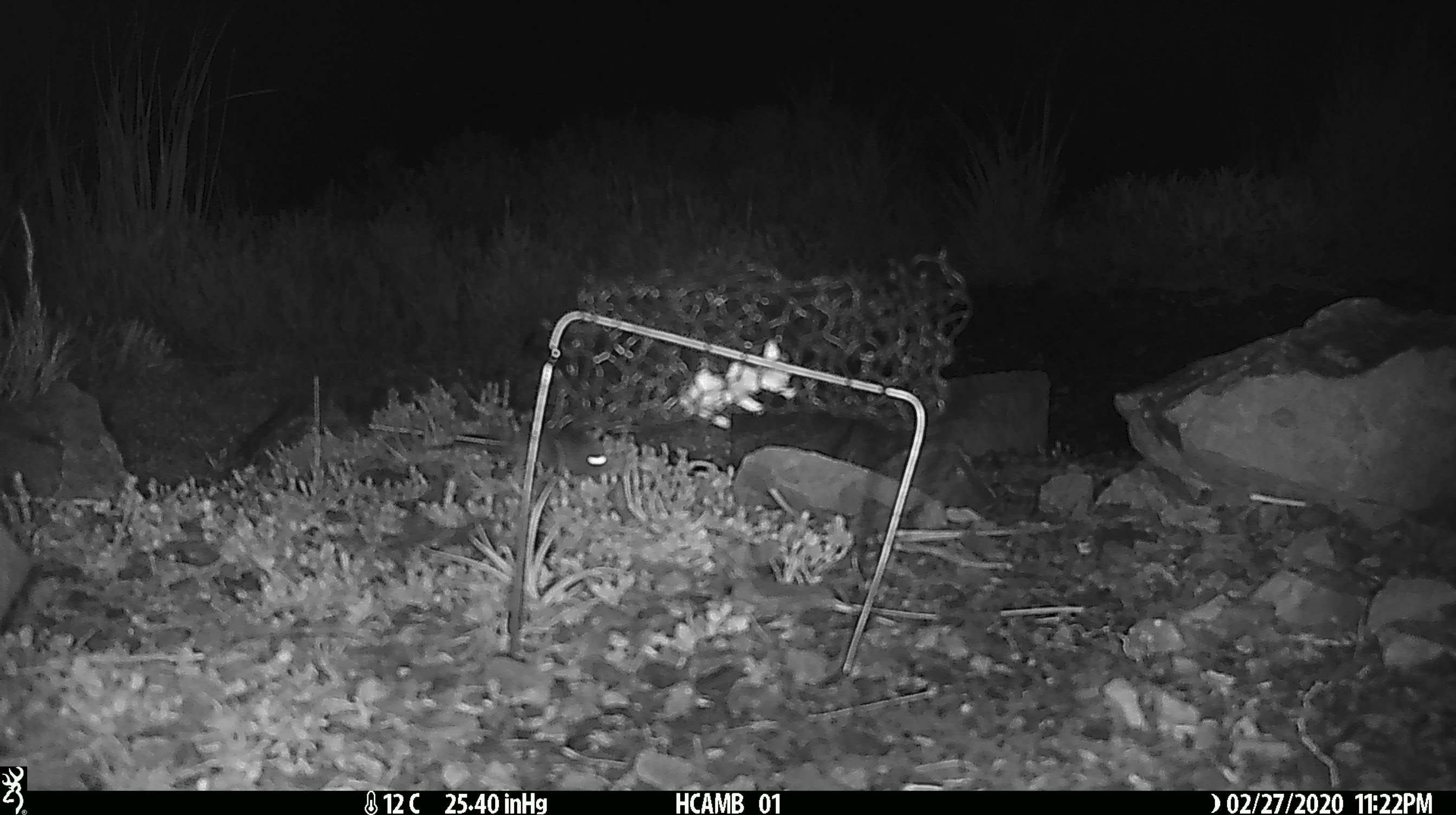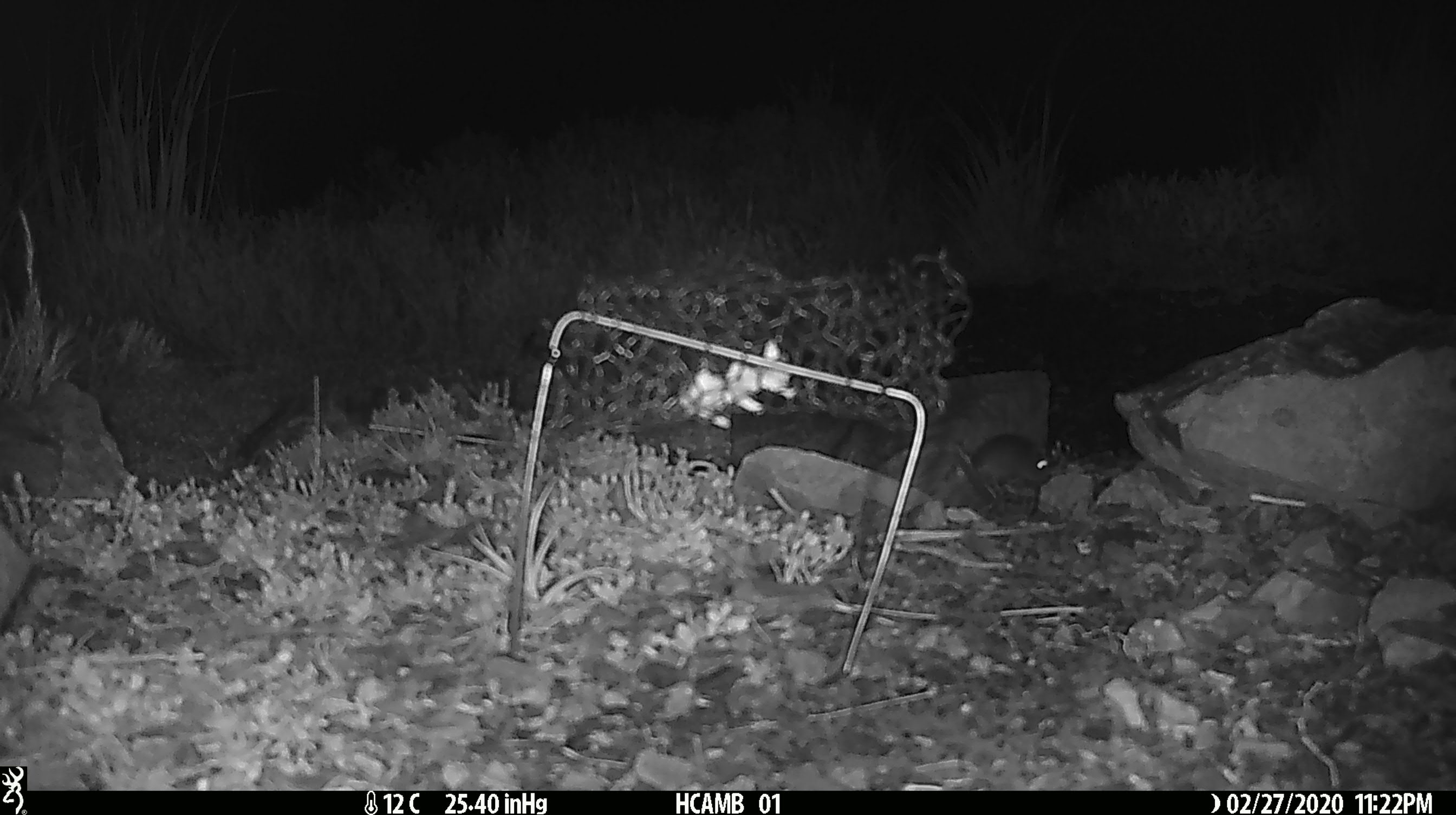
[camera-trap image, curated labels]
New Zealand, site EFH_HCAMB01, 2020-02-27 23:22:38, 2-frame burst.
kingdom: Animalia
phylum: Chordata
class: Mammalia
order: Rodentia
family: Muridae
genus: Mus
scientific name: Mus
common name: mouse